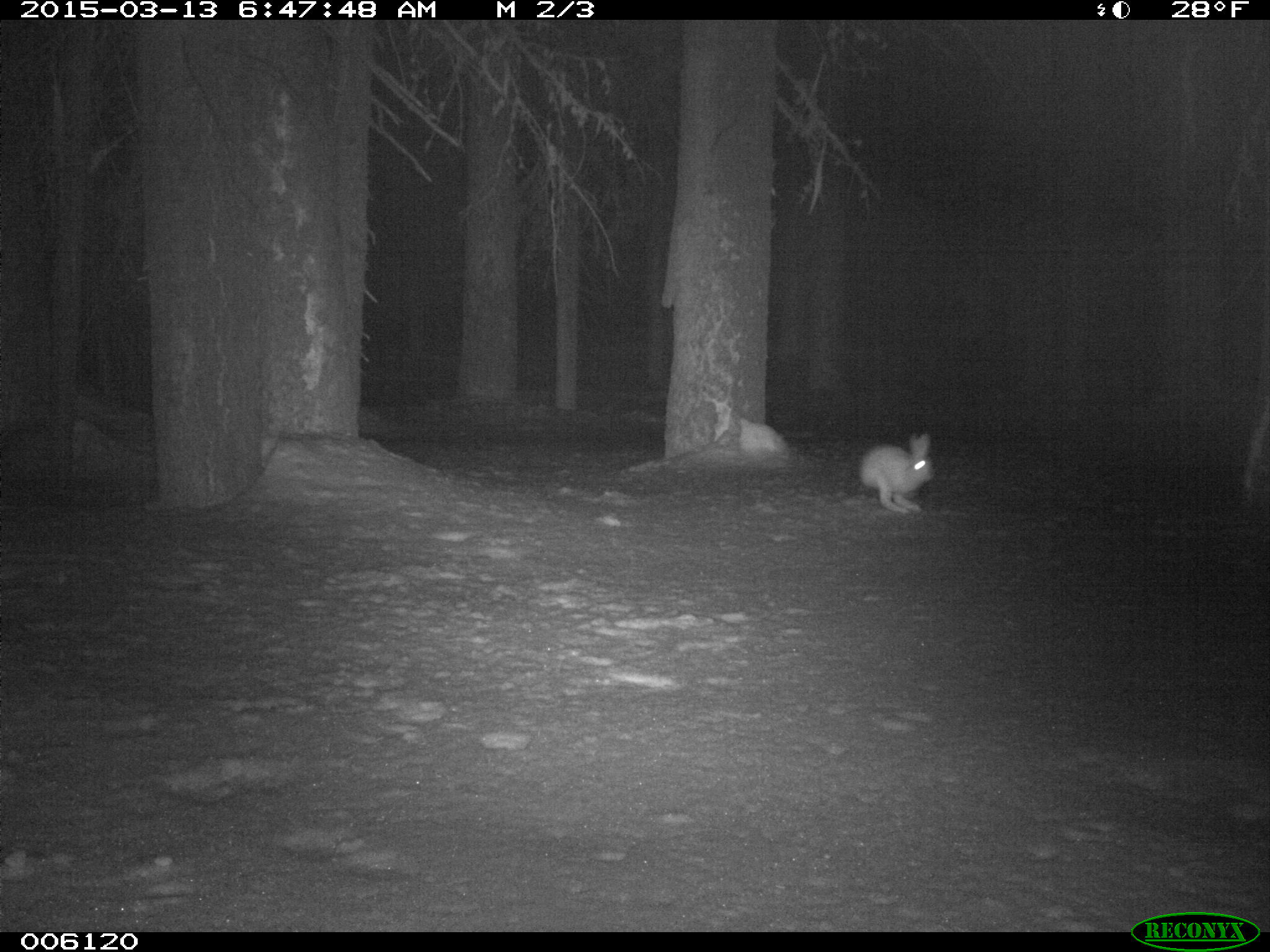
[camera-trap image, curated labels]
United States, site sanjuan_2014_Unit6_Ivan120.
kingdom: Animalia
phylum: Chordata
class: Mammalia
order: Lagomorpha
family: Leporidae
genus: Lepus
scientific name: Lepus americanus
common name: snowshoe hare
Lepus americanus (snowshoe hare).